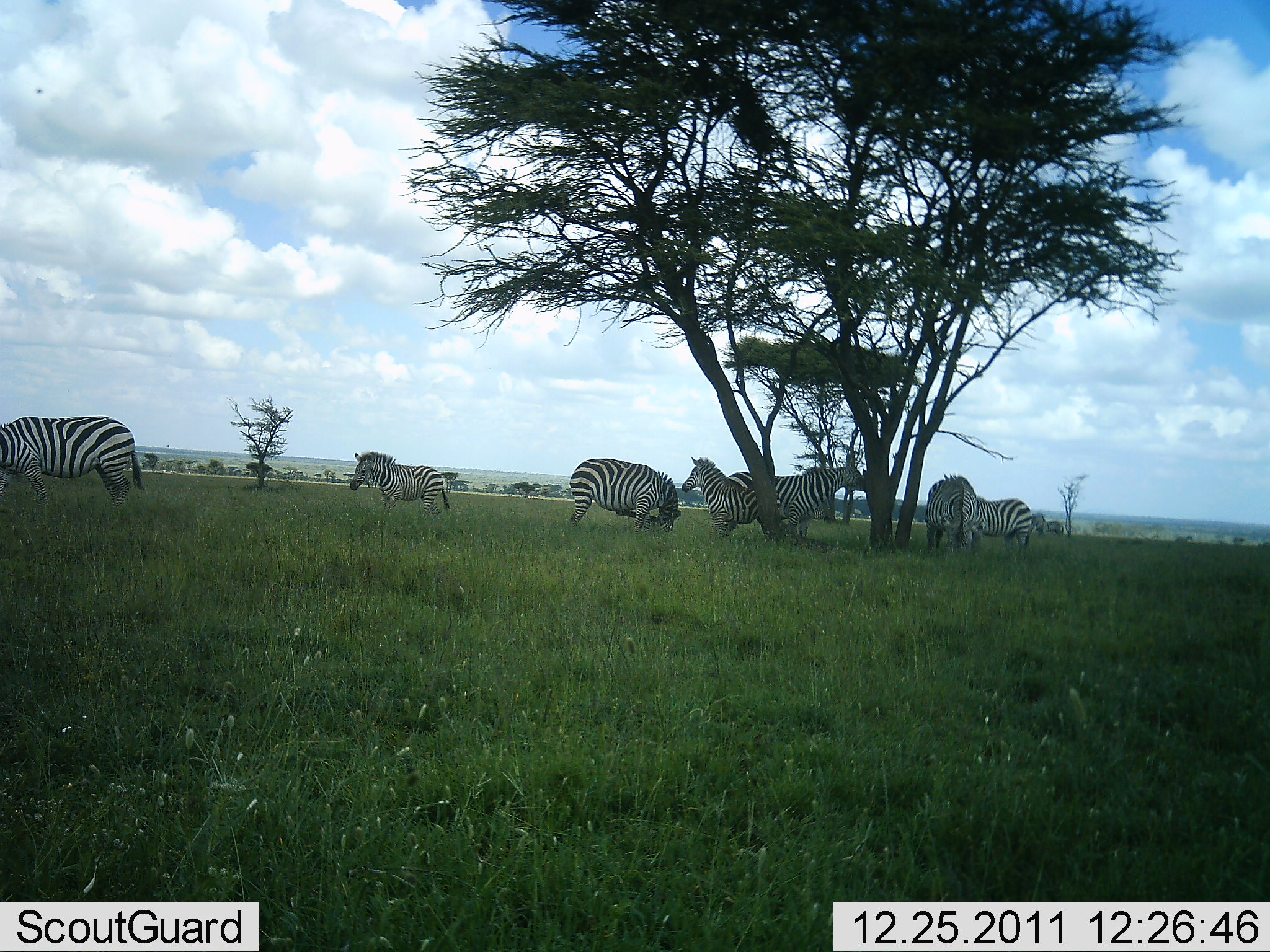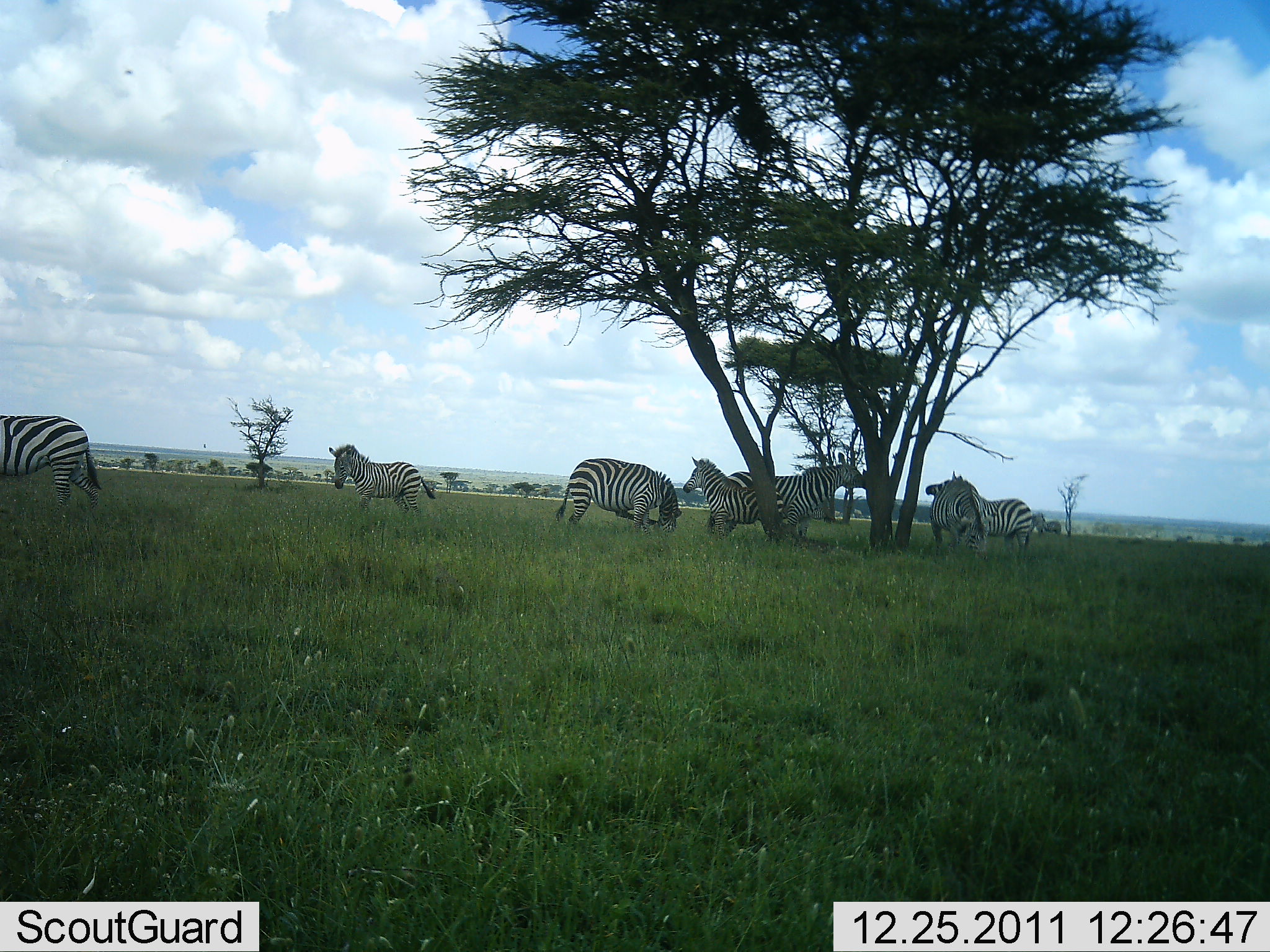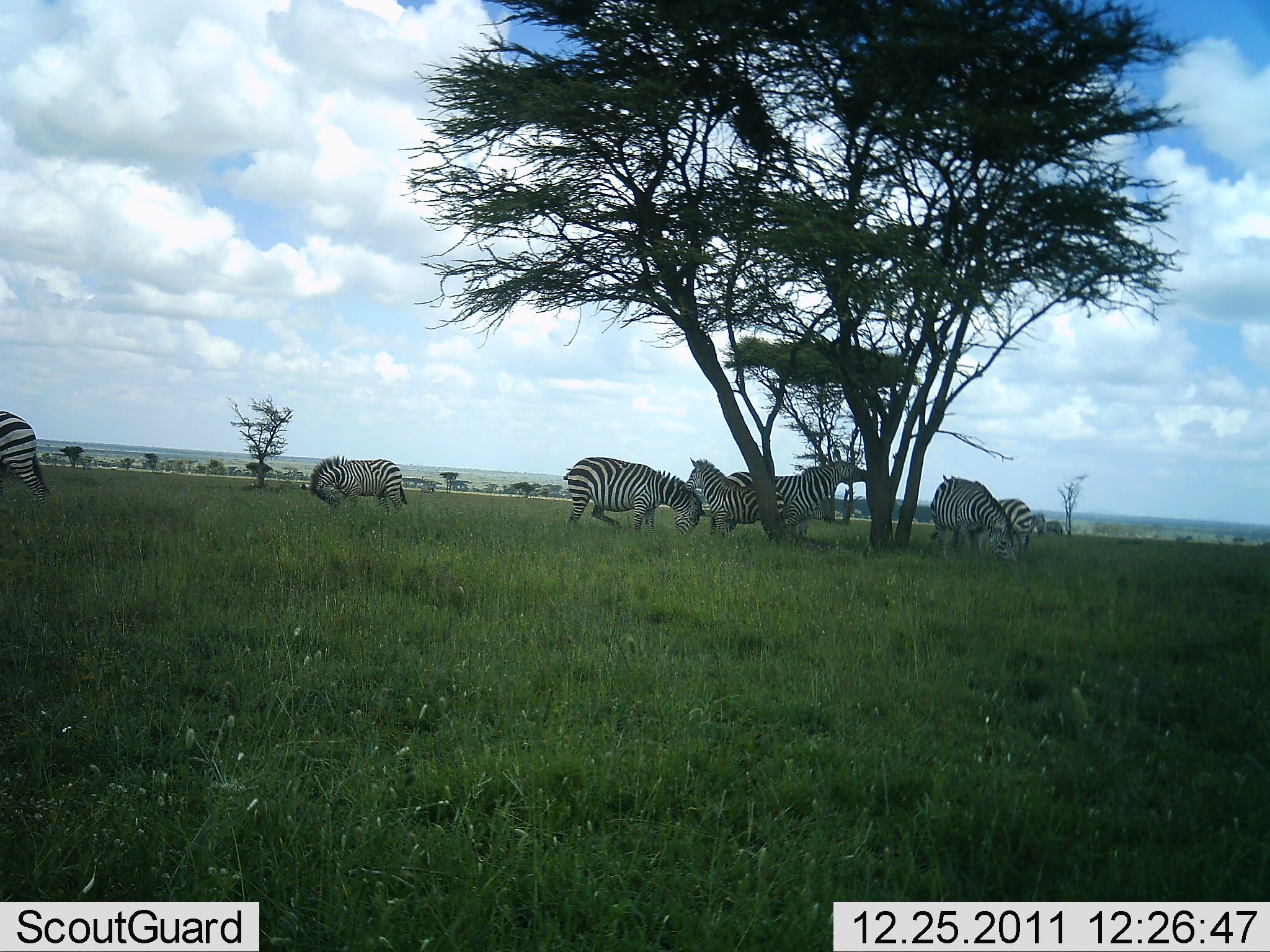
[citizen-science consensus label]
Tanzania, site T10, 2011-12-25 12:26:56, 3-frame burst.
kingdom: Animalia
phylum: Chordata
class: Mammalia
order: Perissodactyla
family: Equidae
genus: Equus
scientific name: Equus quagga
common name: plains zebra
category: zebra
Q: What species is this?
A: Zebra (plains zebra) (Equus quagga).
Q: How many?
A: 7.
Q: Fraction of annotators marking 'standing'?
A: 85%.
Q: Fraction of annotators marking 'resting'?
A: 0%.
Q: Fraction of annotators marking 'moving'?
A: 69%.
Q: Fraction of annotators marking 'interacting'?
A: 0%.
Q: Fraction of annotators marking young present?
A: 8%.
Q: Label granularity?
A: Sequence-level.